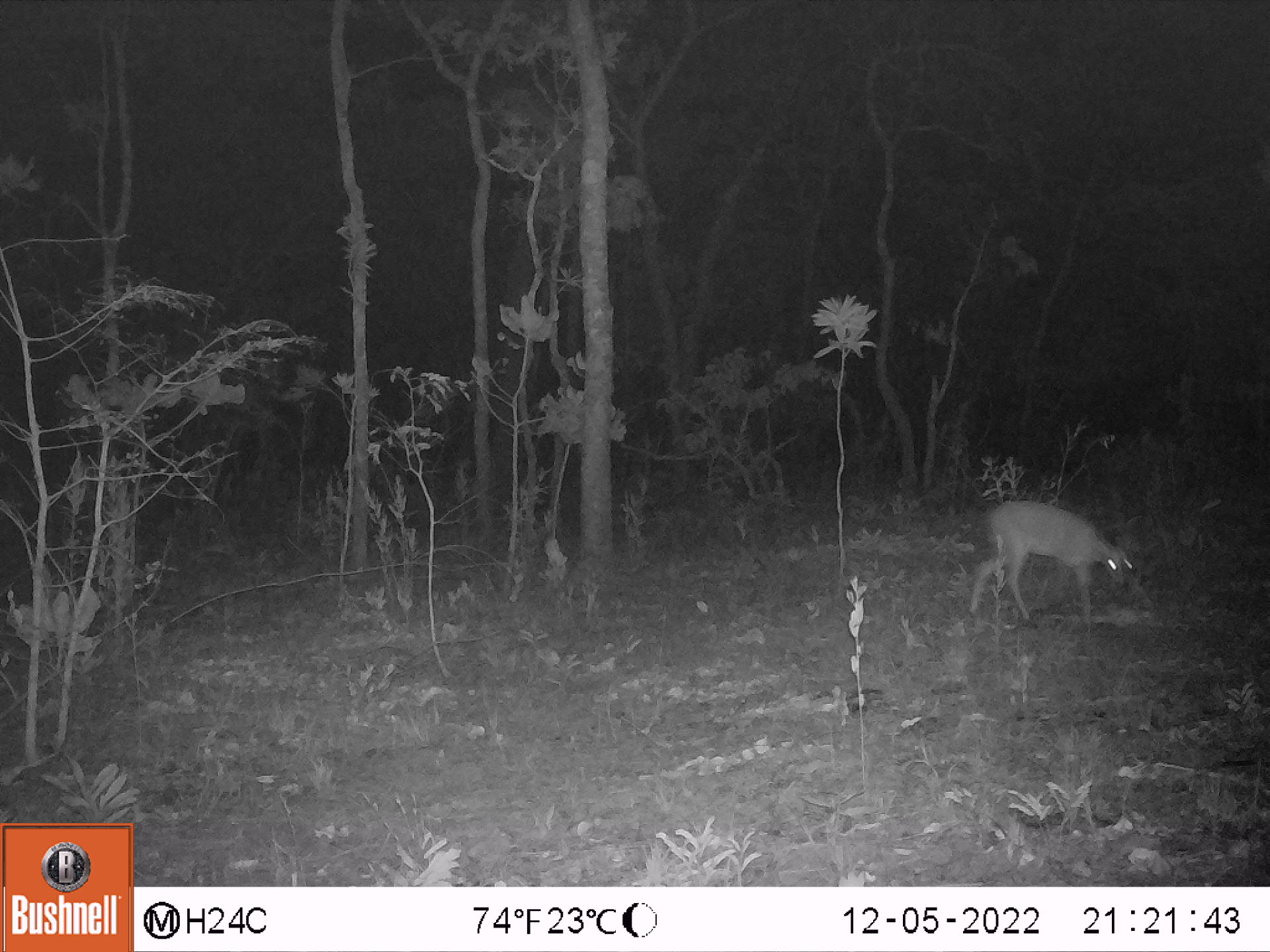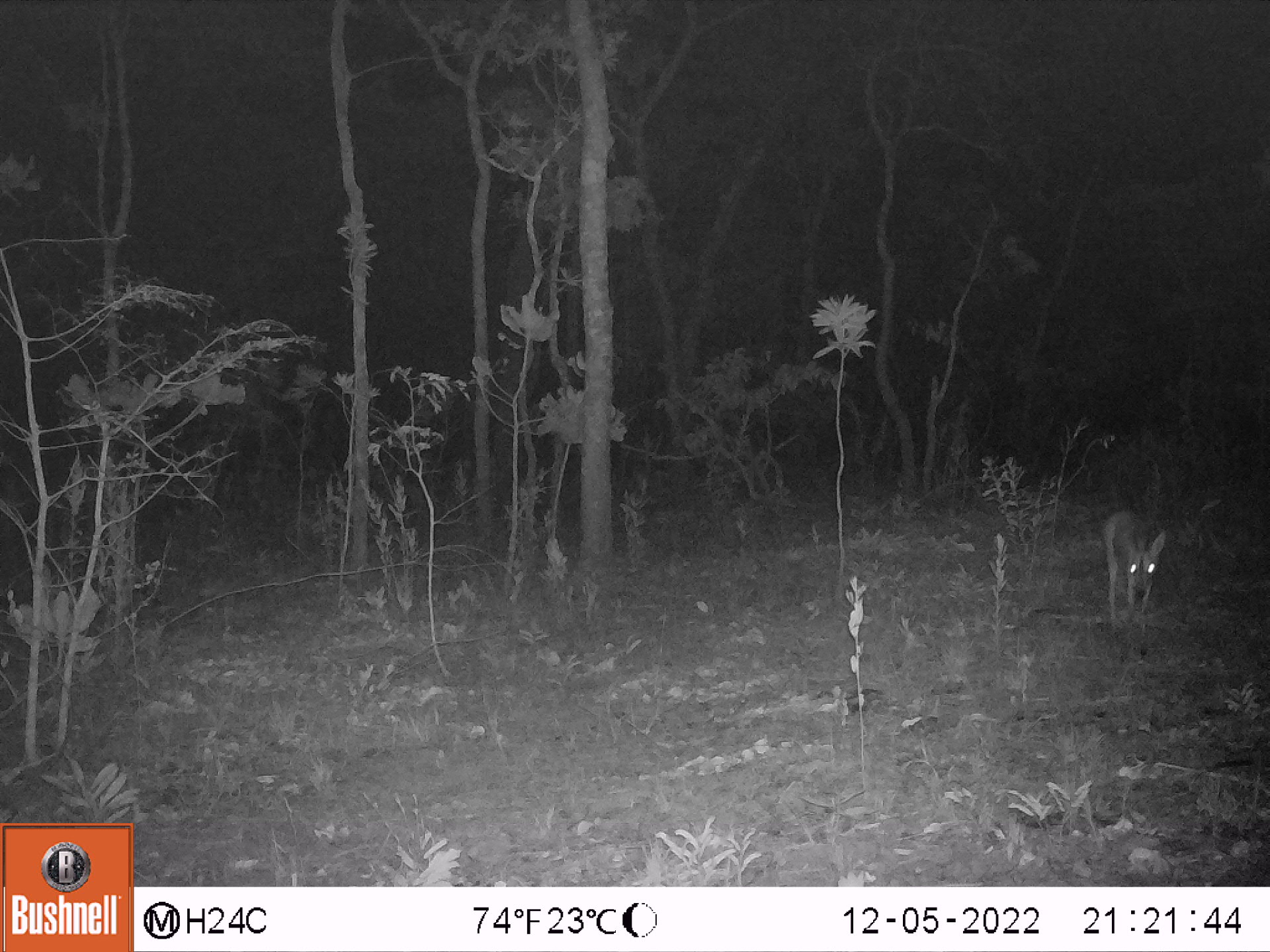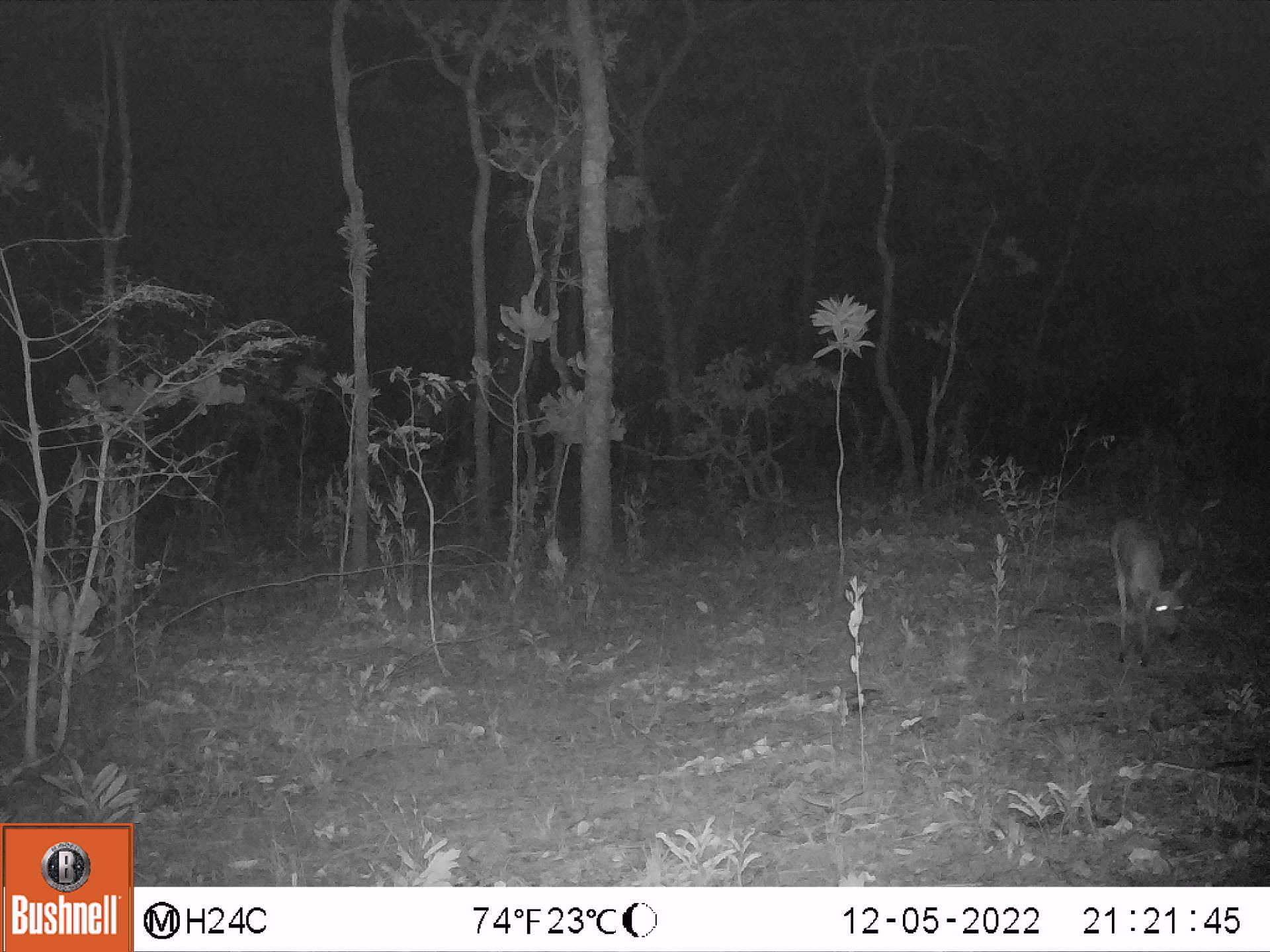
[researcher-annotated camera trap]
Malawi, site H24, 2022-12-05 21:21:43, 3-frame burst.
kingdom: Animalia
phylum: Chordata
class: Mammalia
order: Artiodactyla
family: Bovidae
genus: Sylvicapra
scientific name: Sylvicapra grimmia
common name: common duiker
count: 1